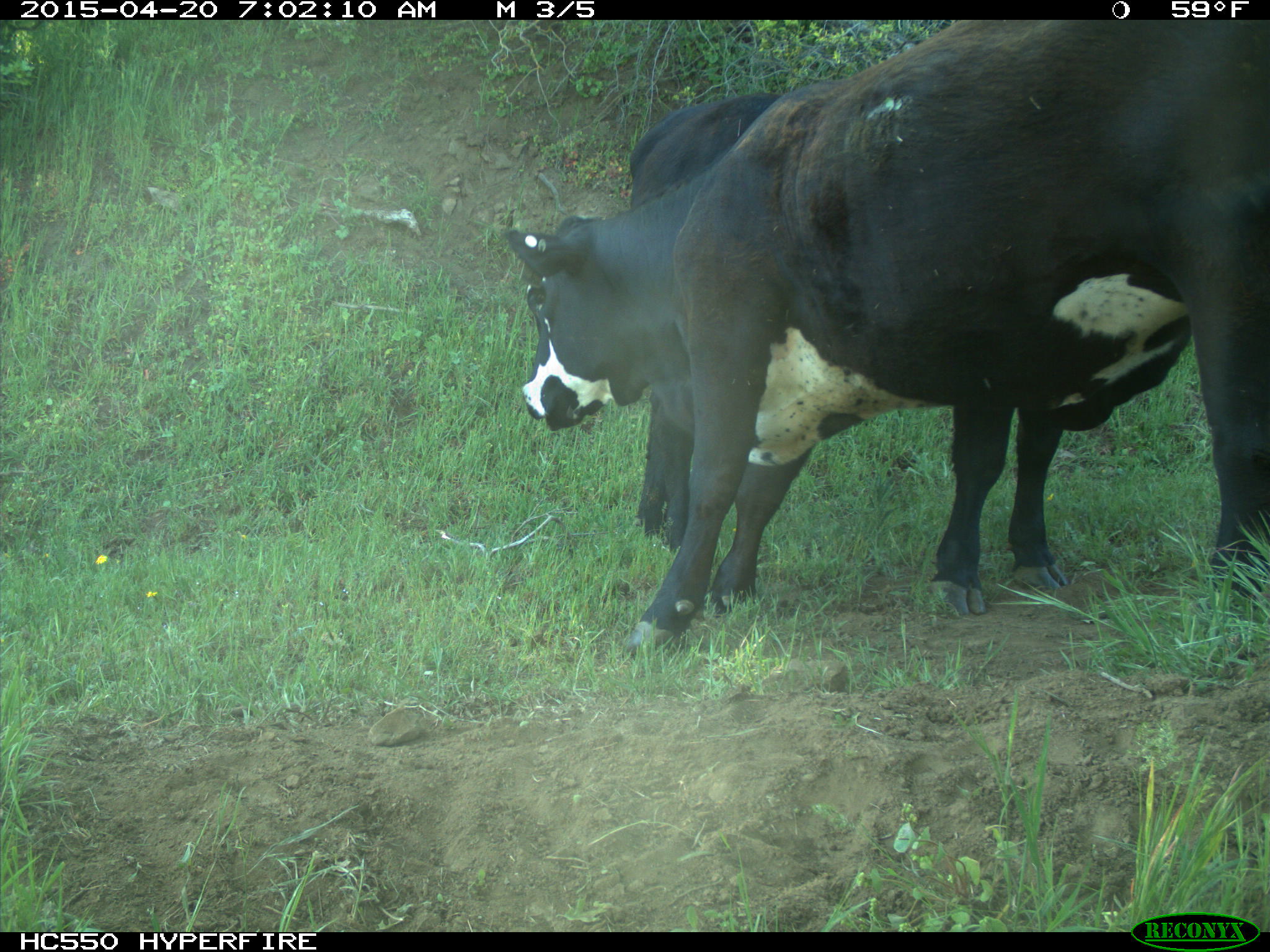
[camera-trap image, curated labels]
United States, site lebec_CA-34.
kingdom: Animalia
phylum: Chordata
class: Mammalia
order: Artiodactyla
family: Bovidae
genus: Bos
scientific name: Bos taurus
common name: domestic cow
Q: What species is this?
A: Bos taurus (domestic cow).